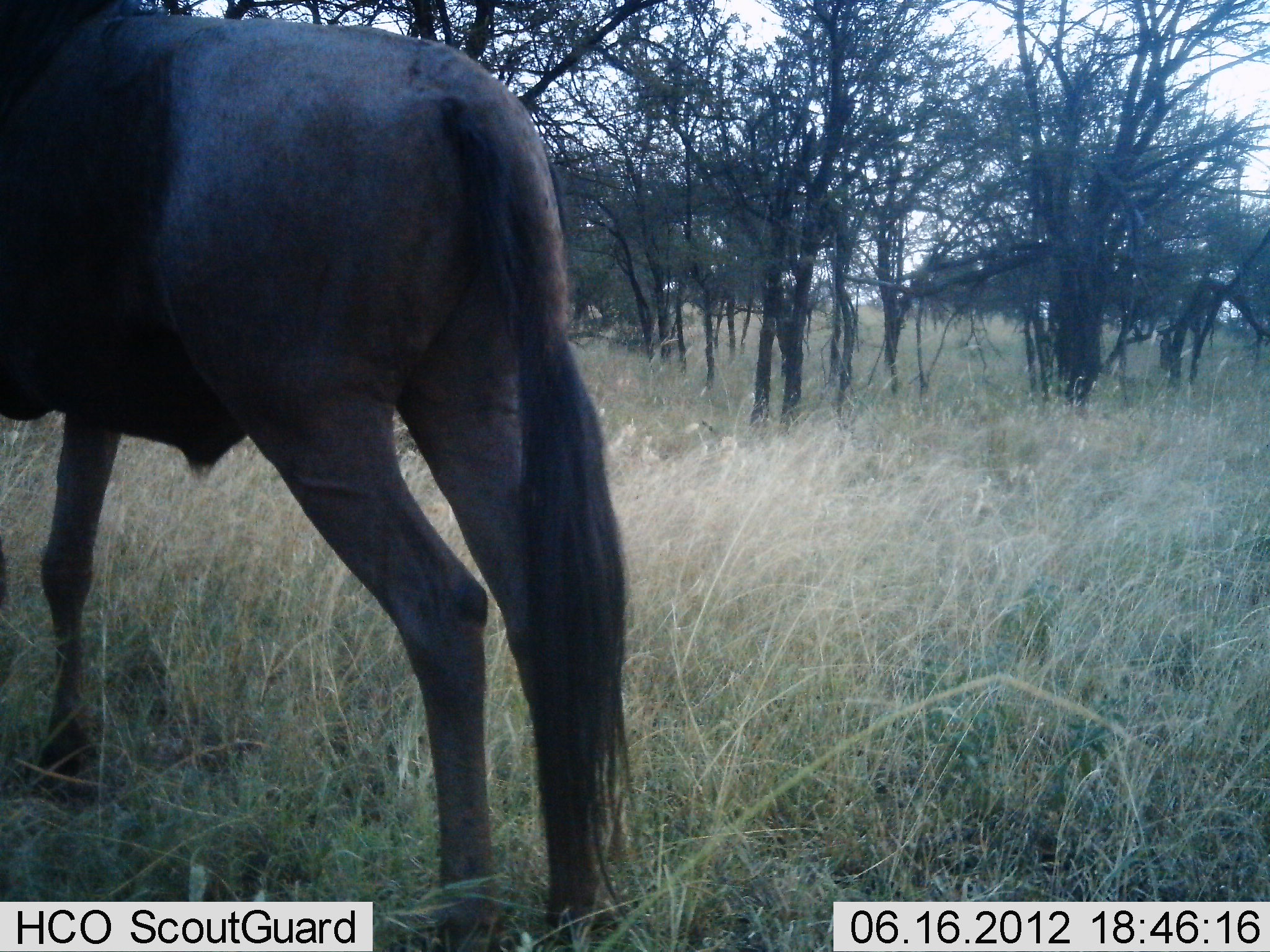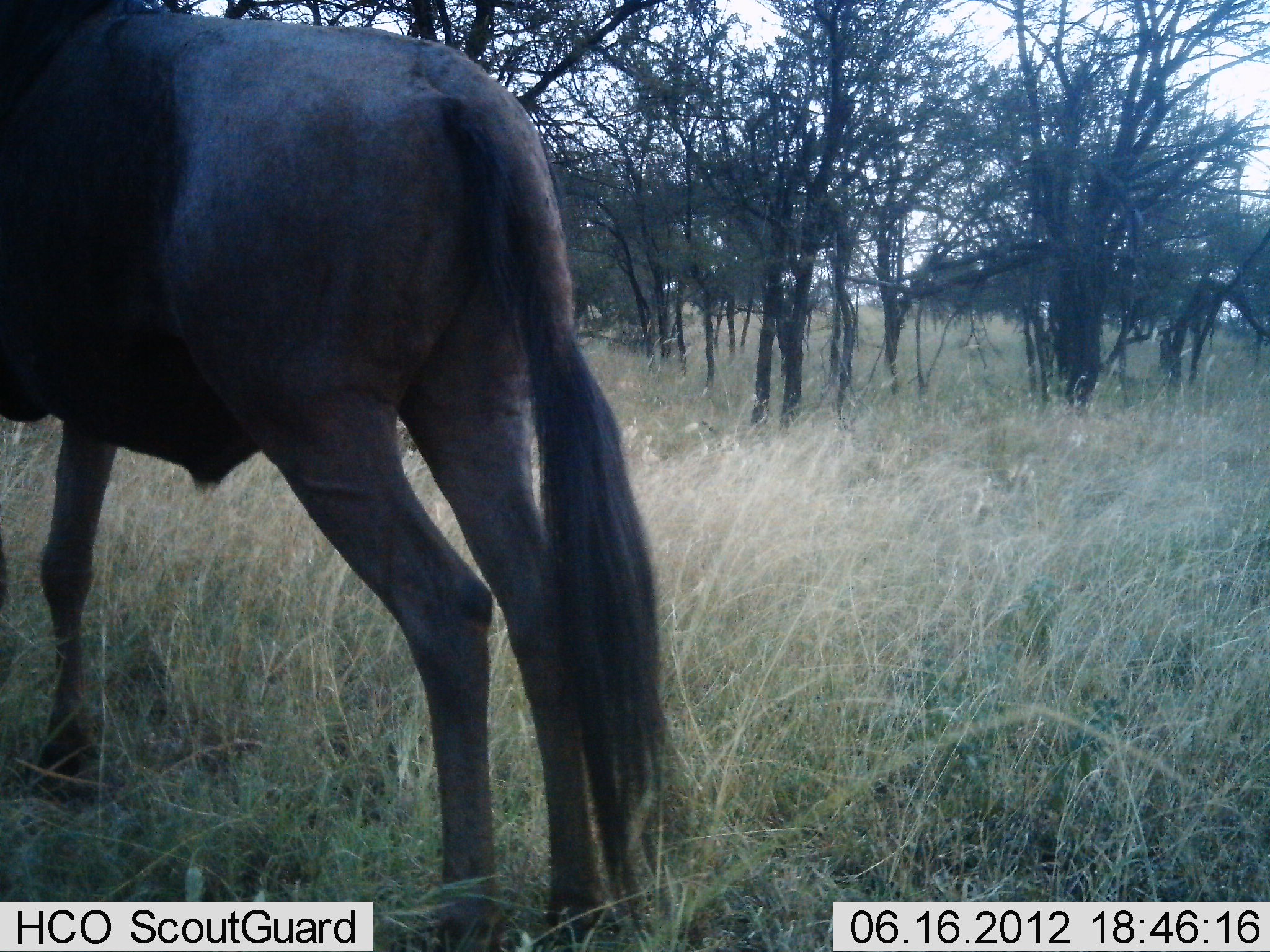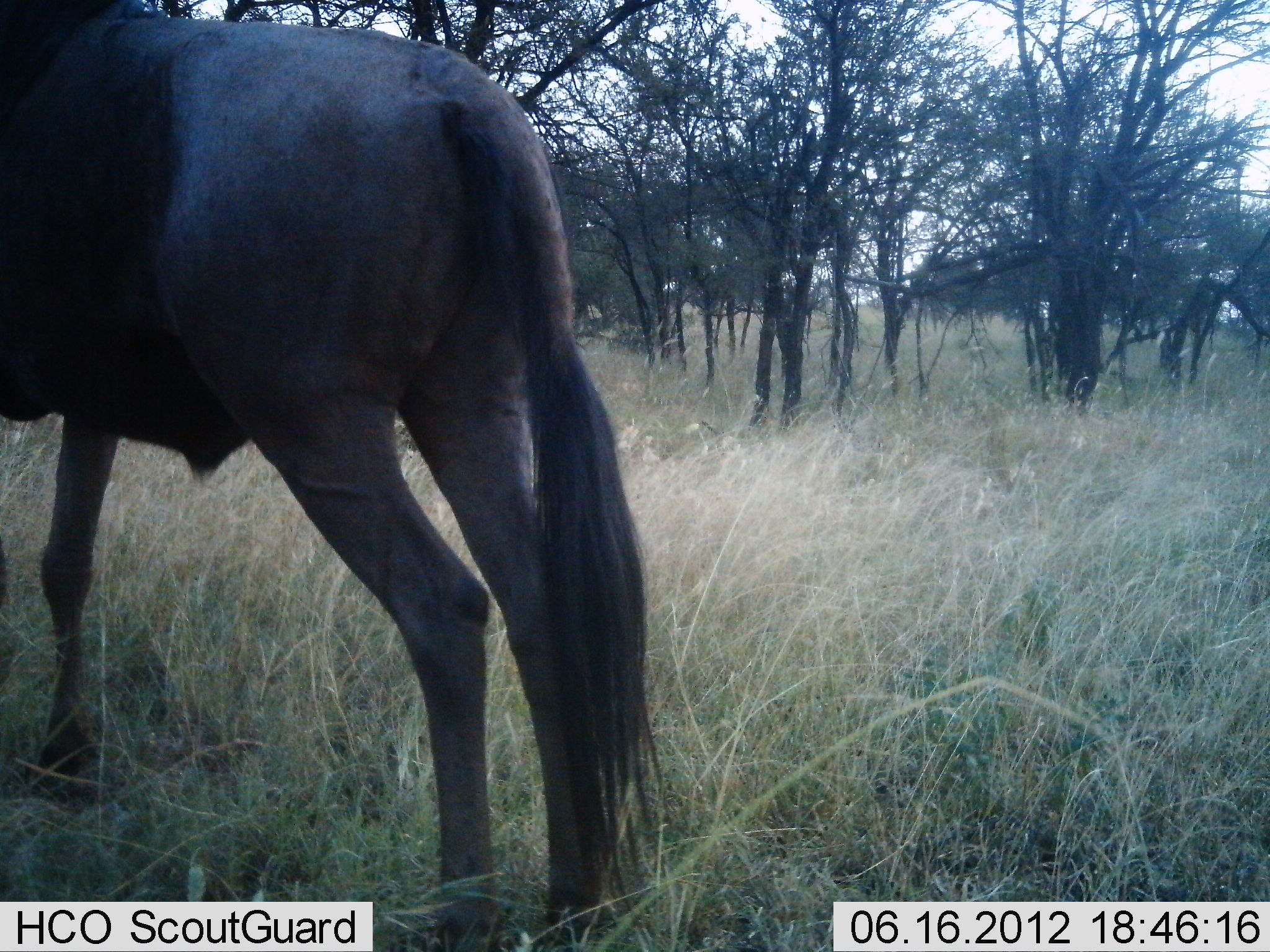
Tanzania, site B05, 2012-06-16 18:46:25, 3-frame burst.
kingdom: Animalia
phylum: Chordata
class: Mammalia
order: Artiodactyla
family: Bovidae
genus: Connochaetes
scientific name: Connochaetes taurinus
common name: blue wildebeest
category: wildebeest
Wildebeest (blue wildebeest) (Connochaetes taurinus), count 1. Behavior (volunteer vote fractions): standing 100%, resting 0%, moving 0%, interacting 0%. Young present (vote fraction): 0%. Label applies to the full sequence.